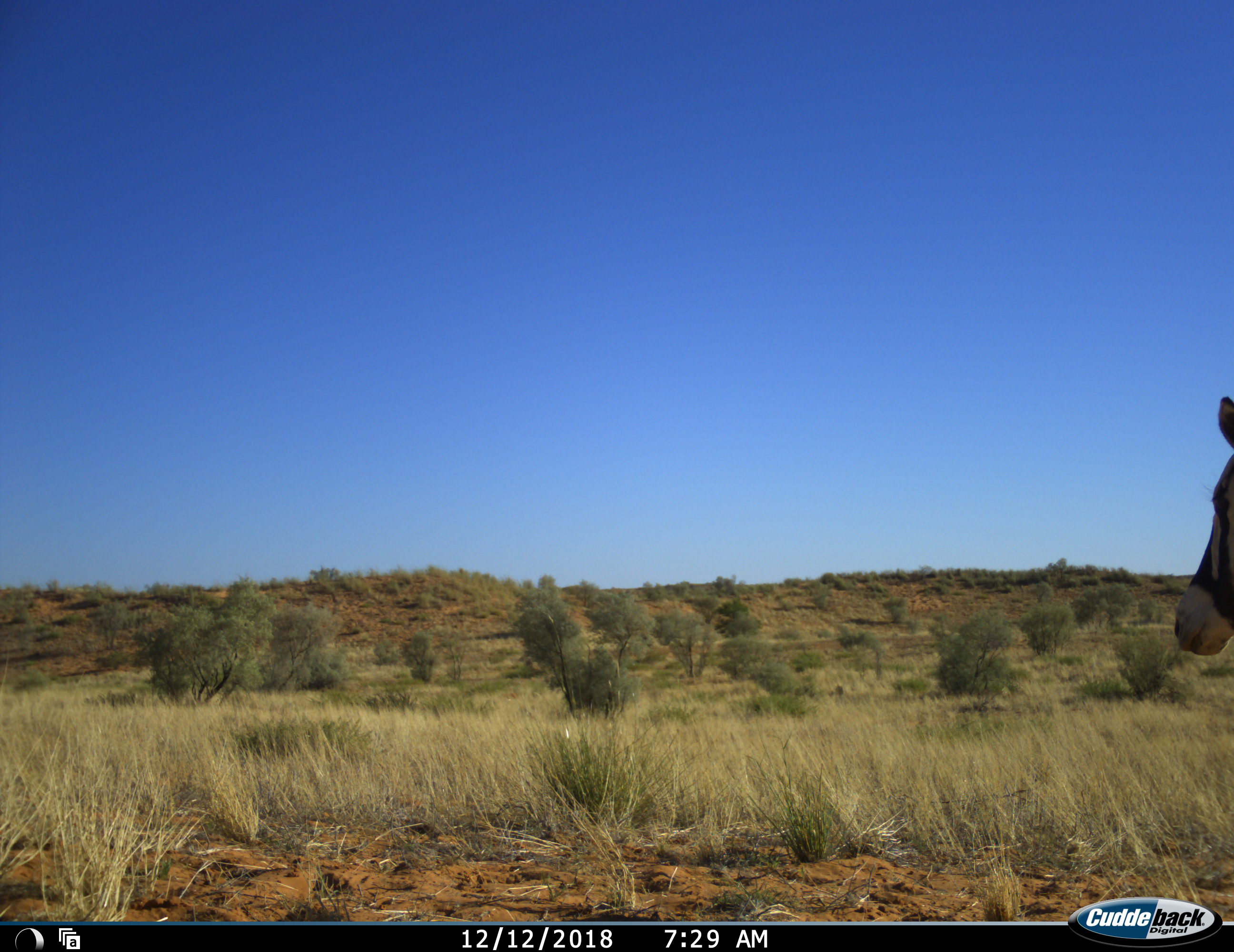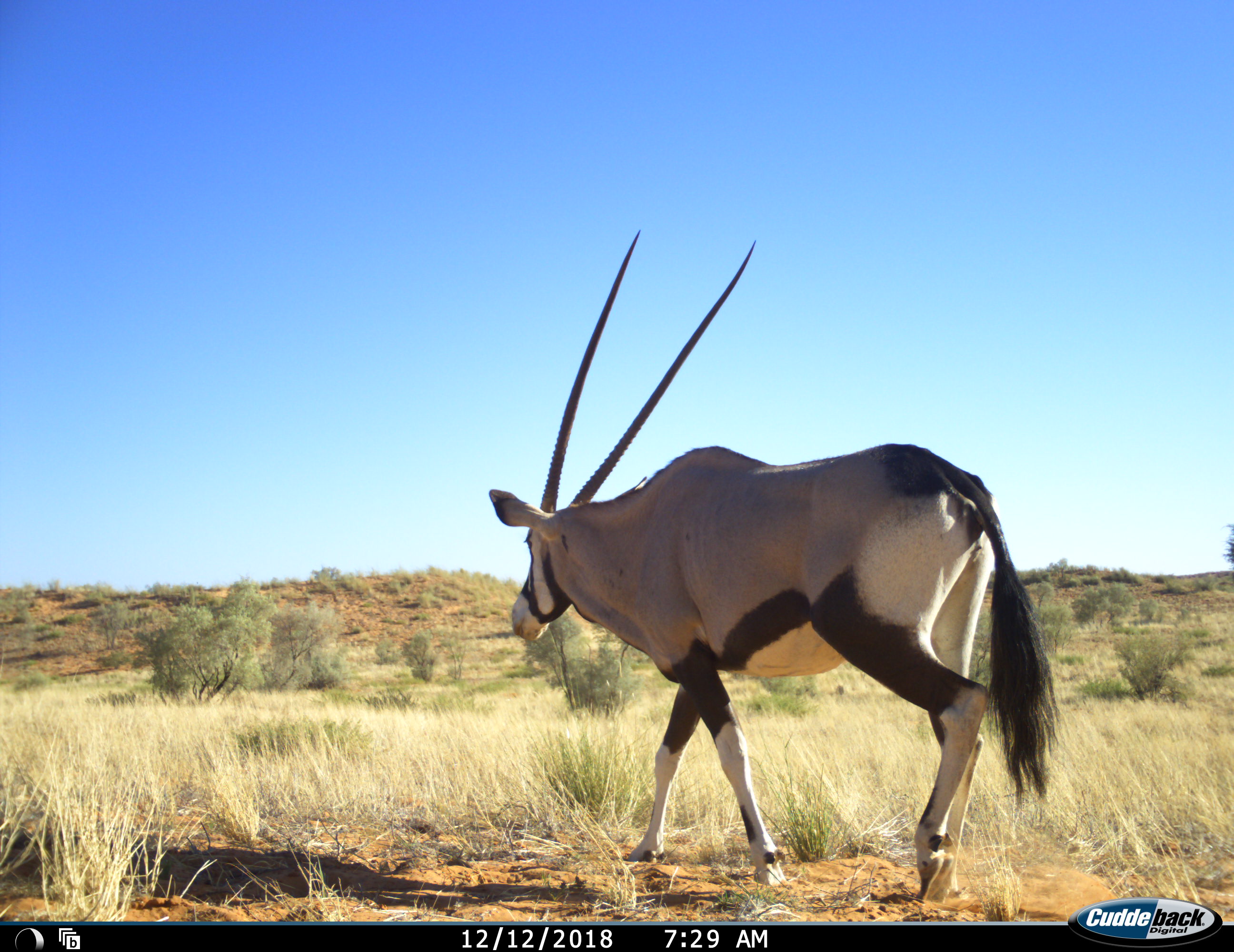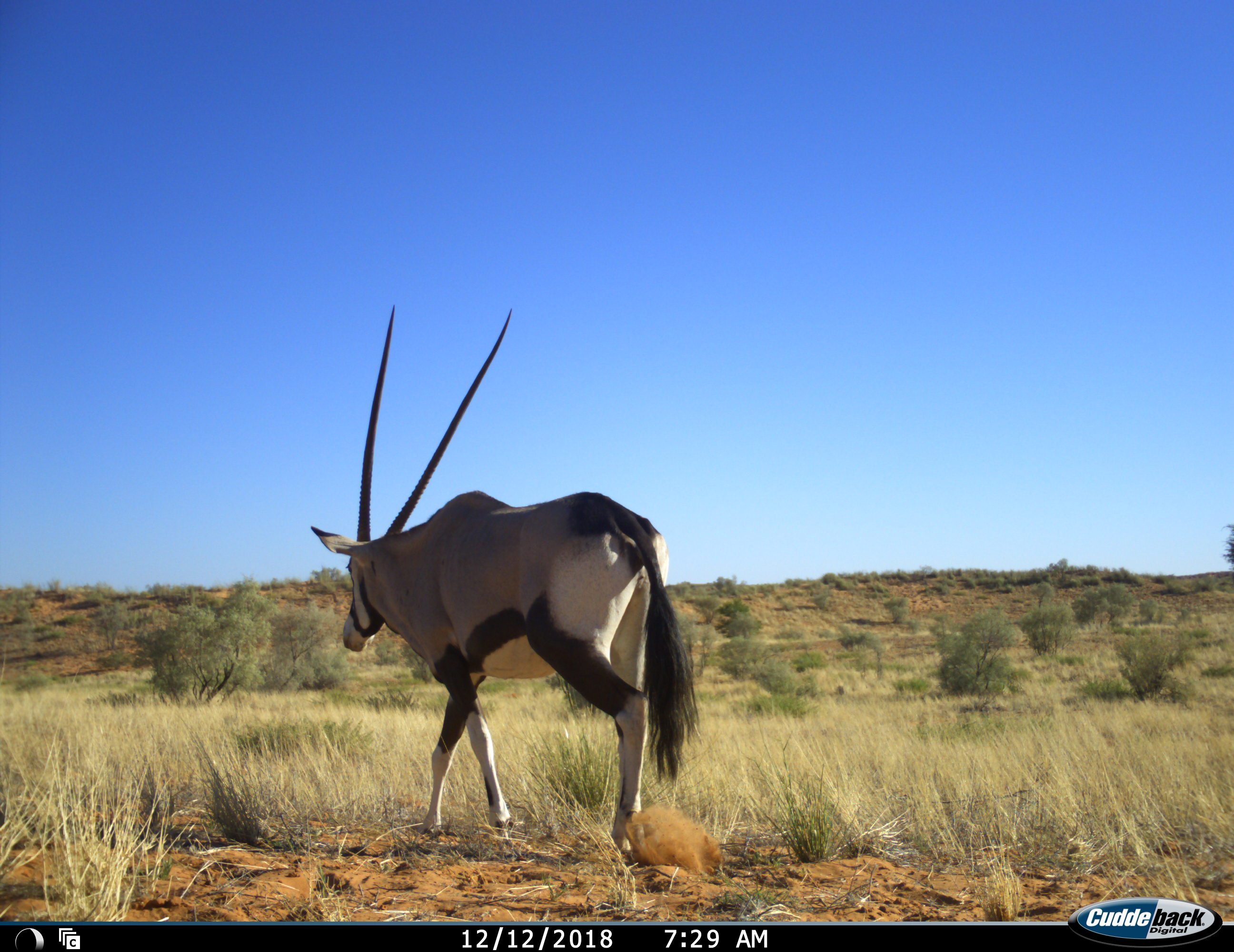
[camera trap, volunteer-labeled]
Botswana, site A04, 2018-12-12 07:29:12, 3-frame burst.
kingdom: Animalia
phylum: Chordata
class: Mammalia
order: Artiodactyla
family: Bovidae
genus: Oryx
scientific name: Oryx gazella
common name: gemsbok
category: gemsbokoryx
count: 1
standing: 9%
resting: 0%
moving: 91%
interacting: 0%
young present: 0%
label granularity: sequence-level